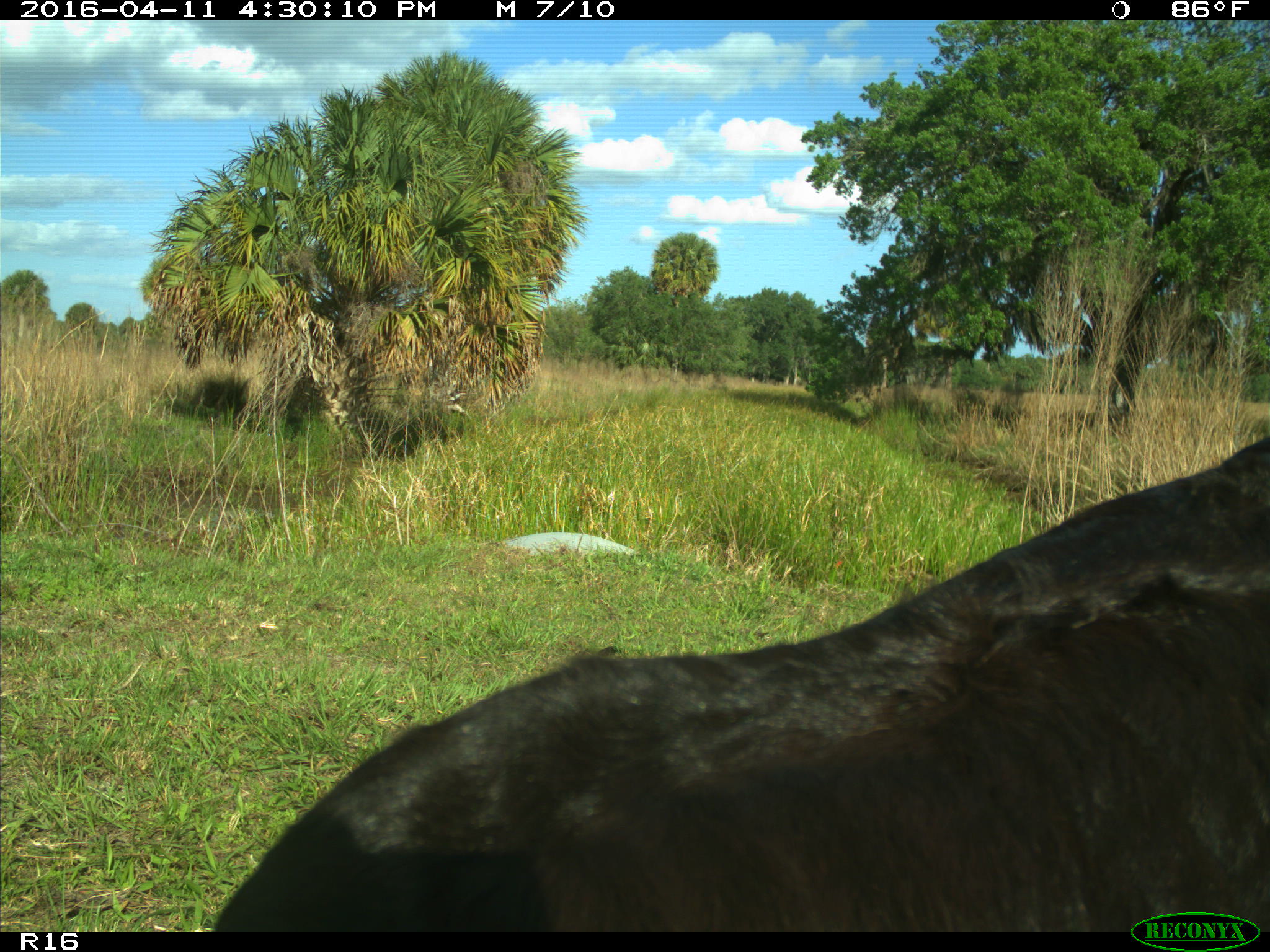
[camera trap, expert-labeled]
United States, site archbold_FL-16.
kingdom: Animalia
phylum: Chordata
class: Mammalia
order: Artiodactyla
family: Bovidae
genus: Bos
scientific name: Bos taurus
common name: domestic cow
Bos taurus (domestic cow).